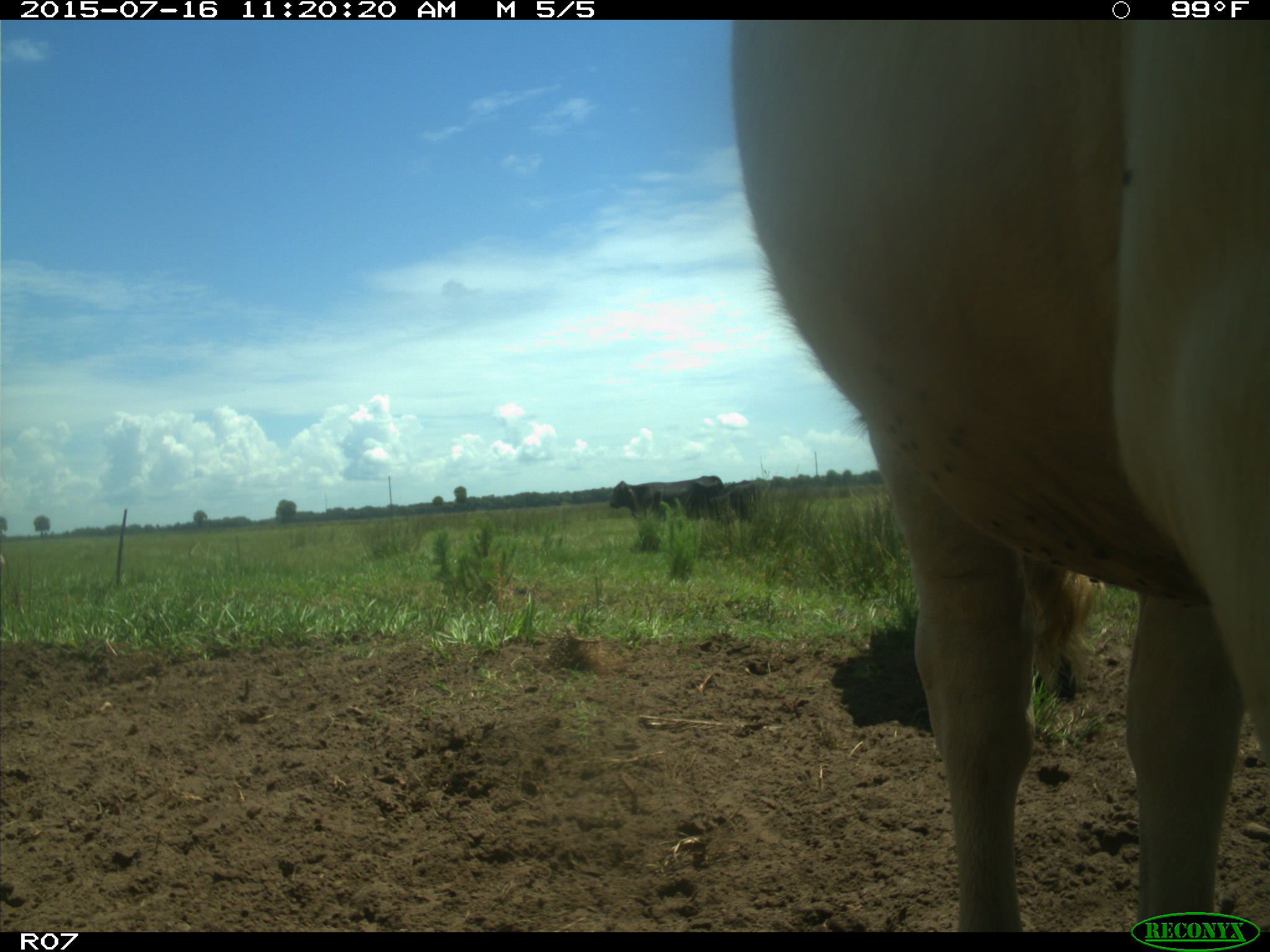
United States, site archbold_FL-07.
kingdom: Animalia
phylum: Chordata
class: Mammalia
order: Artiodactyla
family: Bovidae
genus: Bos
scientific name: Bos taurus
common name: domestic cow